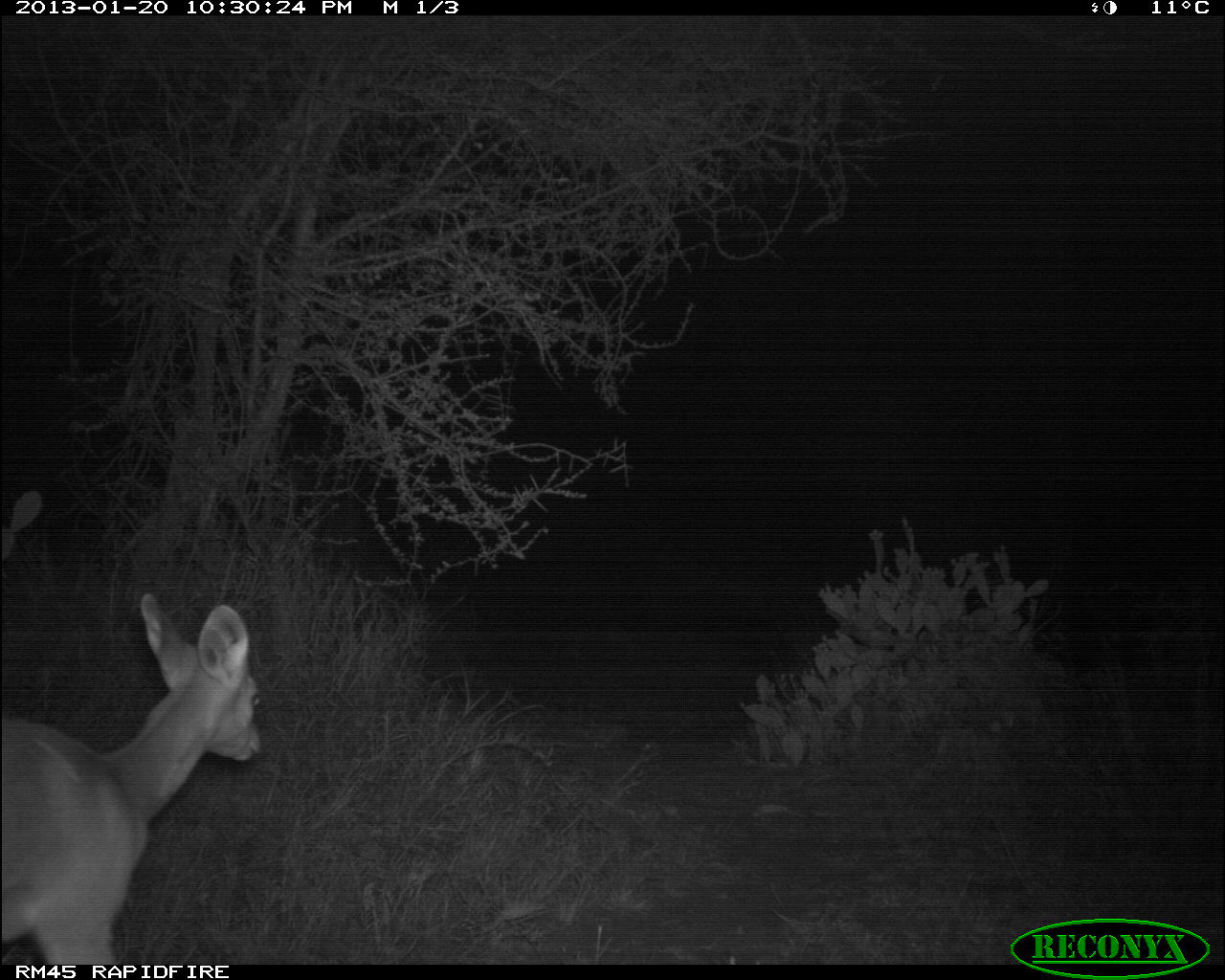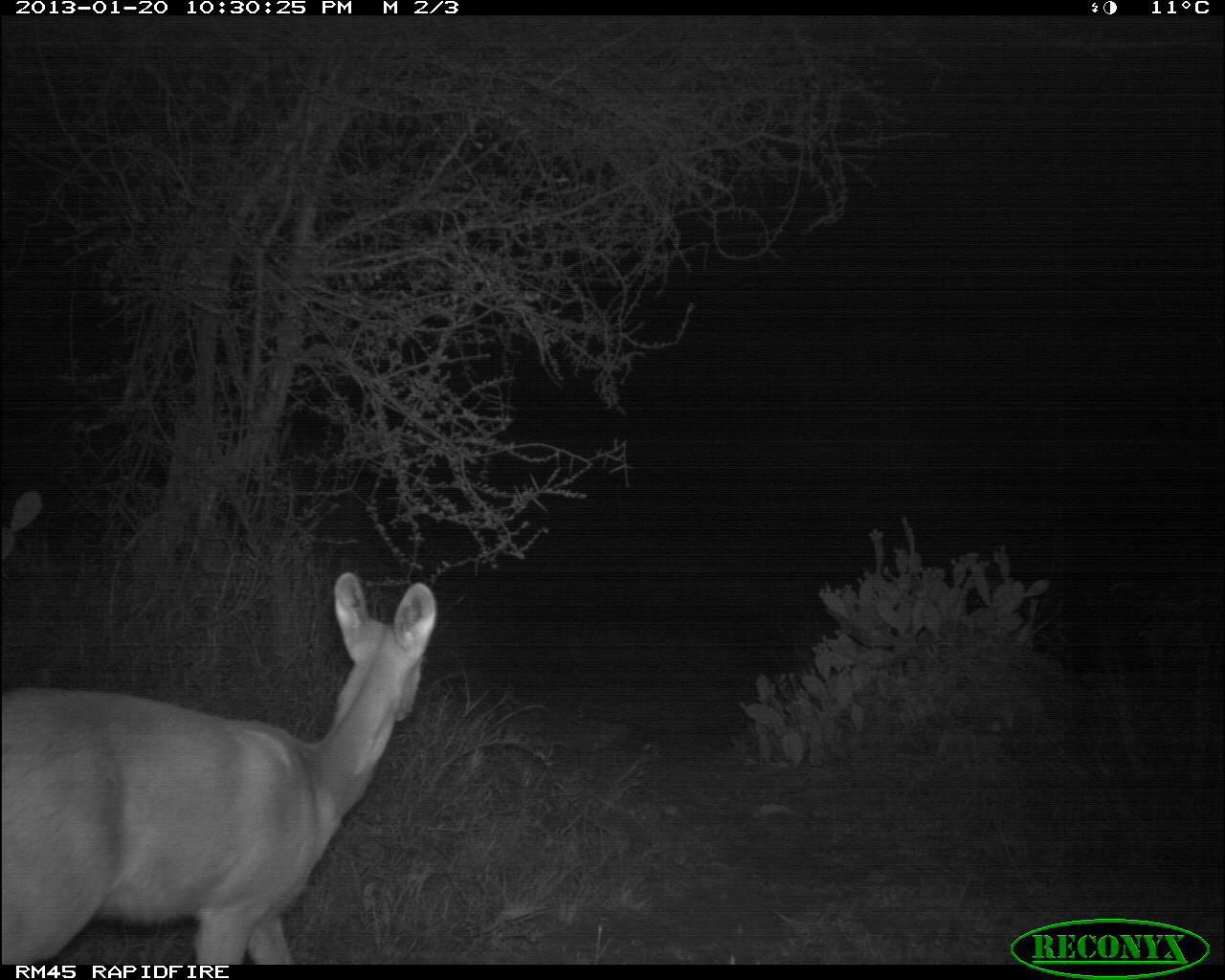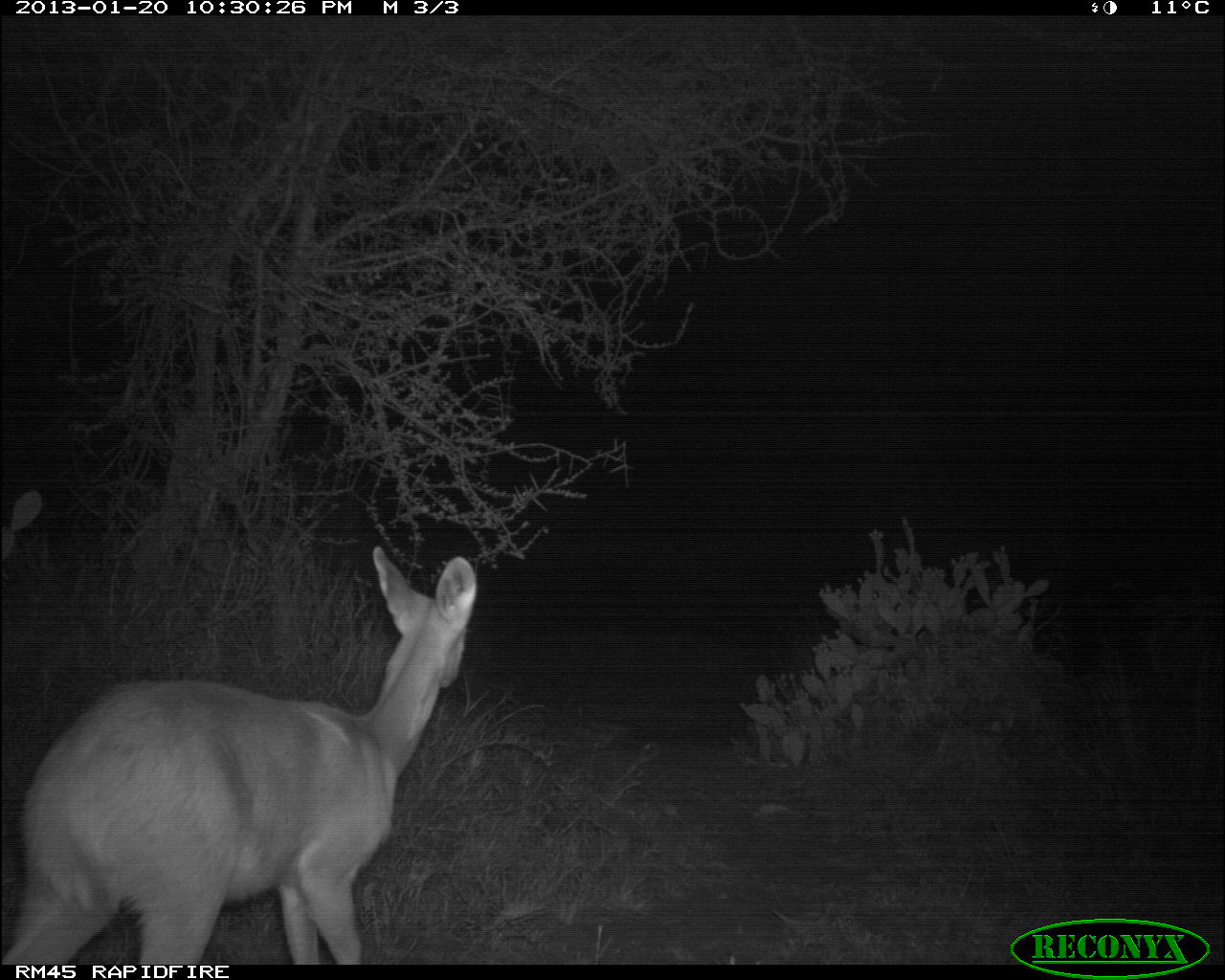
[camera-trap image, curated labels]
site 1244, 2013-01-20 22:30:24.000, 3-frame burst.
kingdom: Animalia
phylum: Chordata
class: Mammalia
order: Artiodactyla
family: Bovidae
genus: Madoqua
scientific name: Madoqua guentheri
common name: günther's dik-dik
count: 1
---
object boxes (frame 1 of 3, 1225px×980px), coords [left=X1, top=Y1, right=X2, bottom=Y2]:
madoqua guentheri: [left=1, top=591, right=263, bottom=964]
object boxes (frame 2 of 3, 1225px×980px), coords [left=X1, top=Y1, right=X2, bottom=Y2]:
madoqua guentheri: [left=0, top=571, right=439, bottom=964]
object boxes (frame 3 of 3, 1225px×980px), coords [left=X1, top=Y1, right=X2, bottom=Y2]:
madoqua guentheri: [left=1, top=543, right=475, bottom=964]